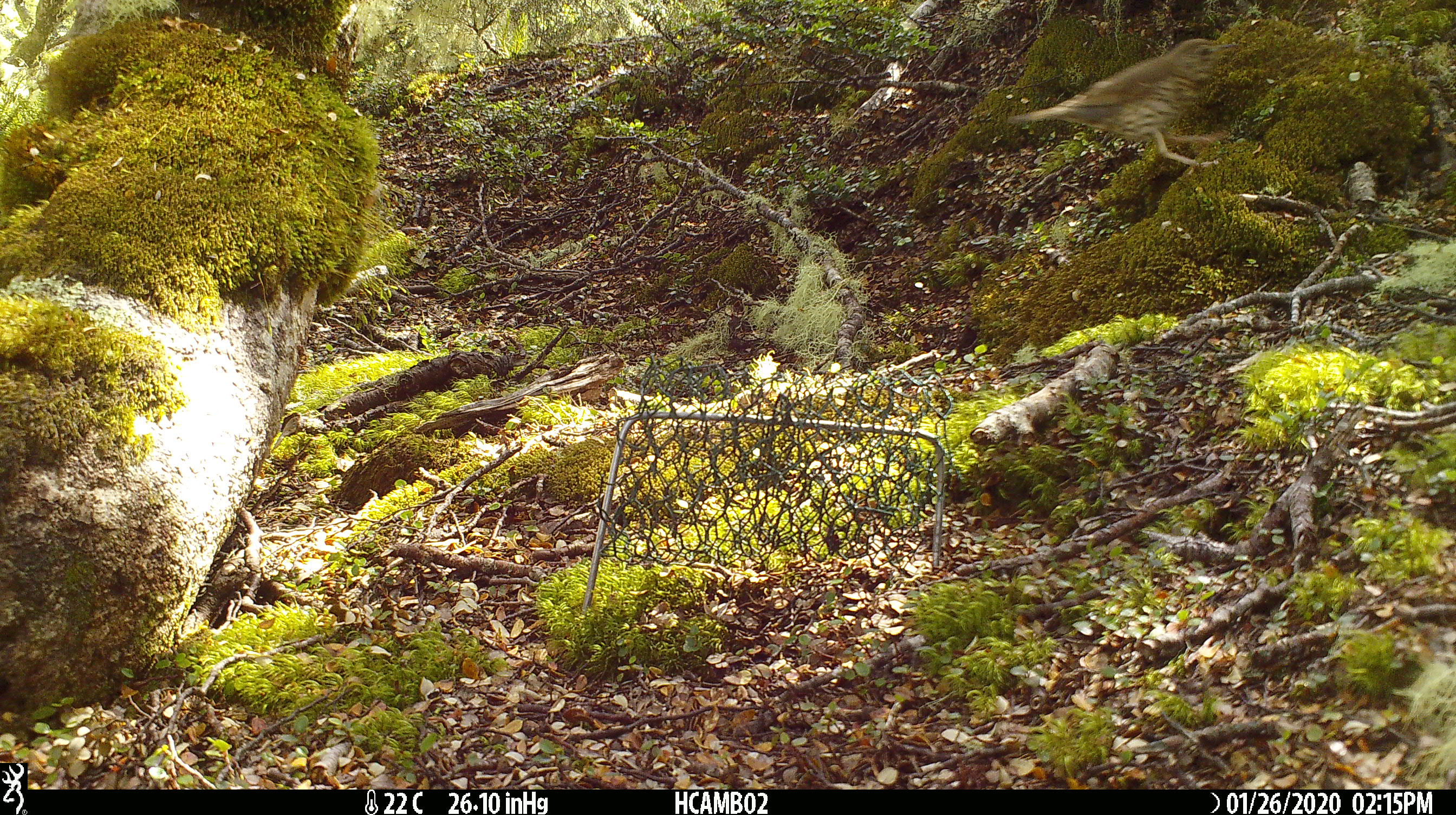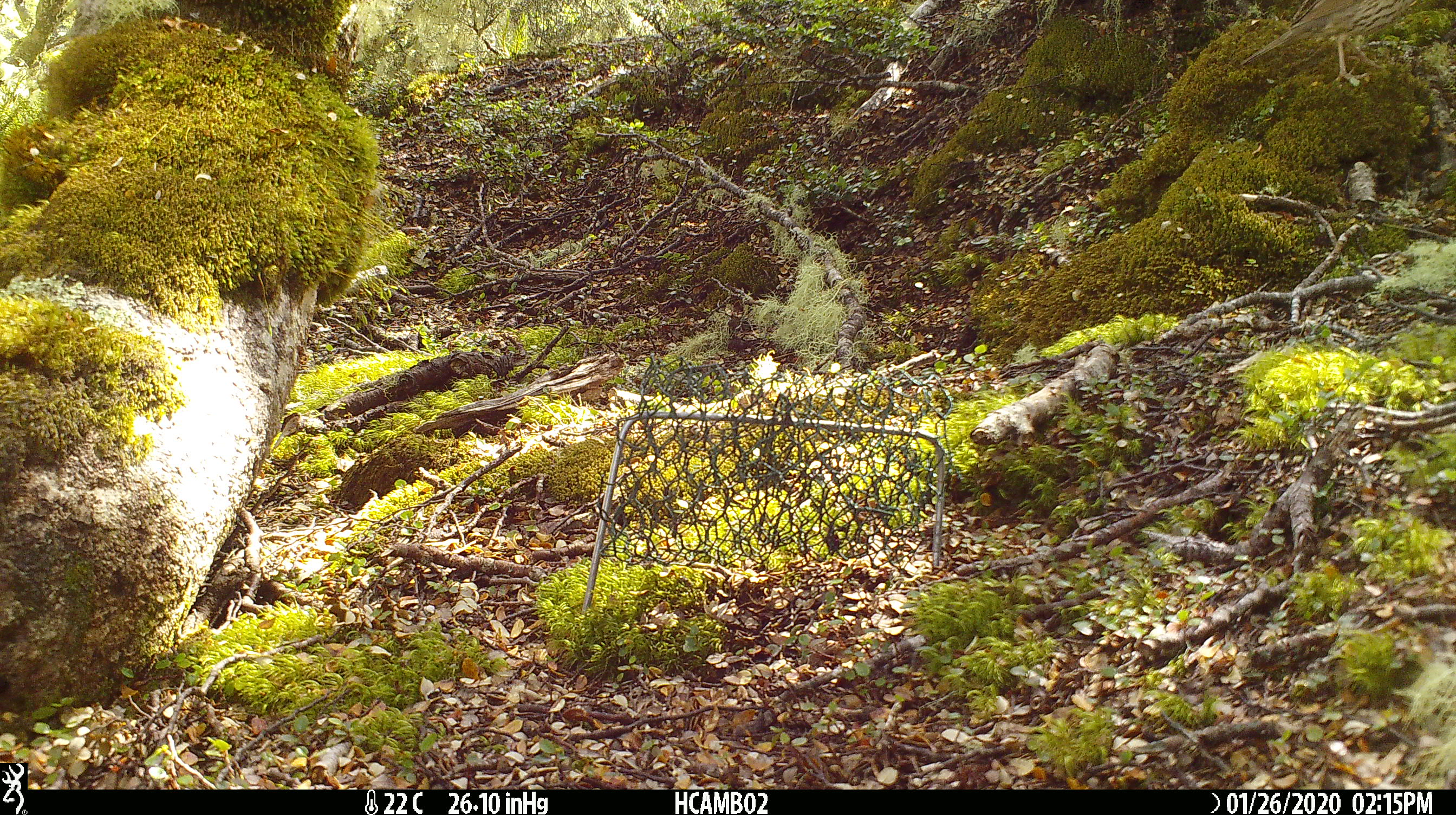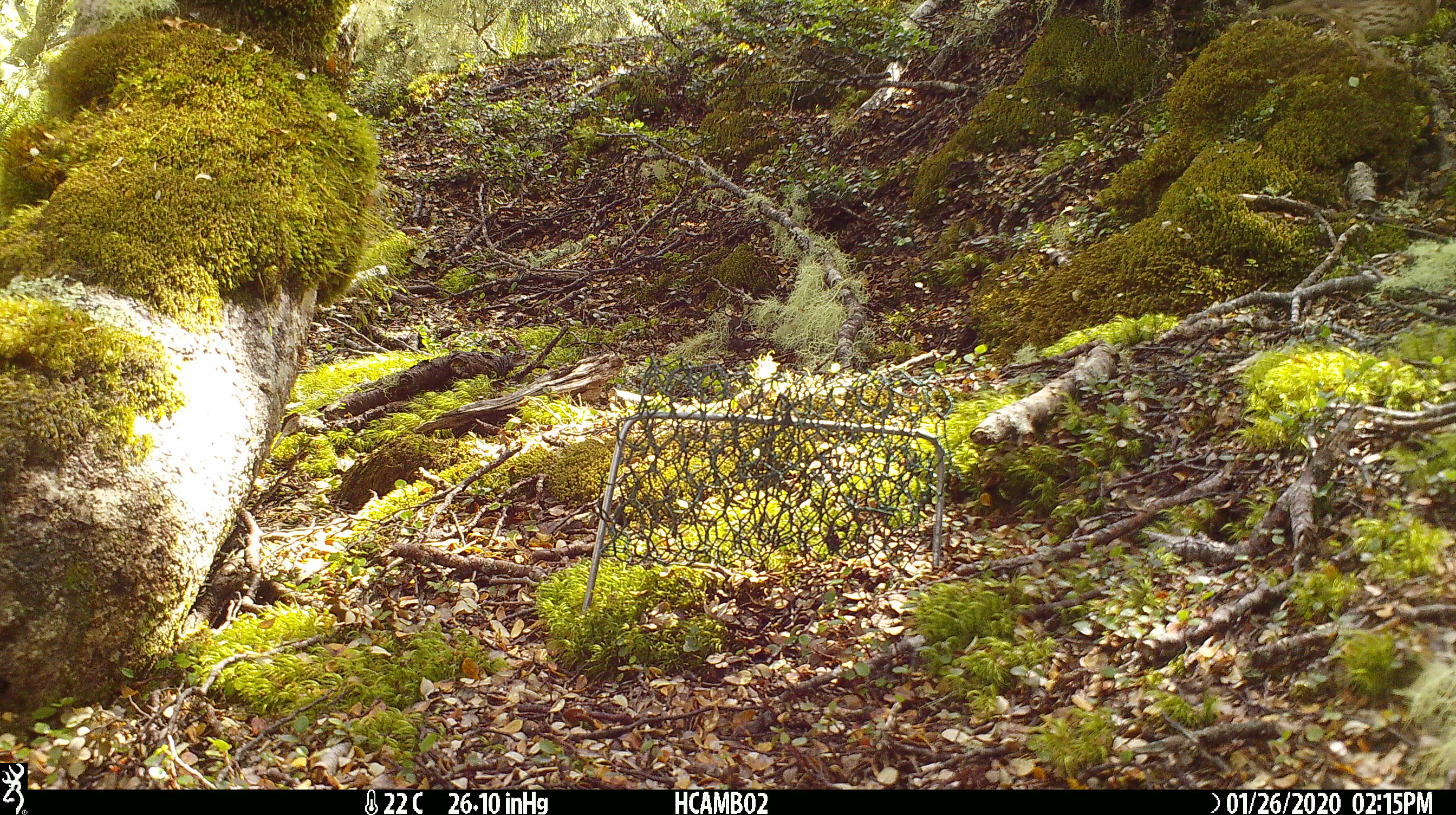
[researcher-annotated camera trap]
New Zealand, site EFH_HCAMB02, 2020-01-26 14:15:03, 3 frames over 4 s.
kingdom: Animalia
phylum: Chordata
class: Aves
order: Passeriformes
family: Turdidae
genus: Turdus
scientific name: Turdus philomelos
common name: song thrush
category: thrush